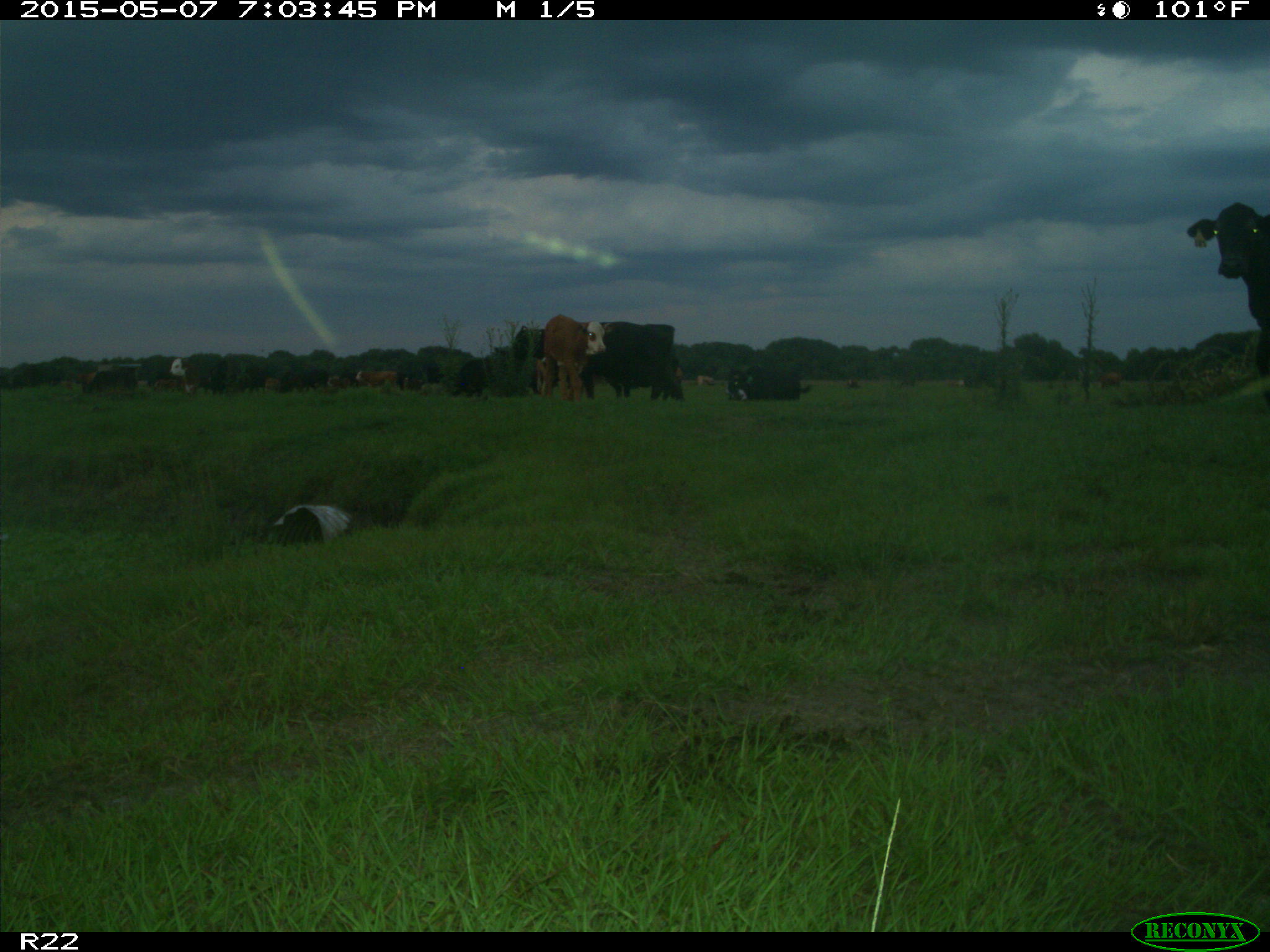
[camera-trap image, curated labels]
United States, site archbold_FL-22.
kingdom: Animalia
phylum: Chordata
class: Mammalia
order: Artiodactyla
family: Bovidae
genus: Bos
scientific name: Bos taurus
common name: domestic cow